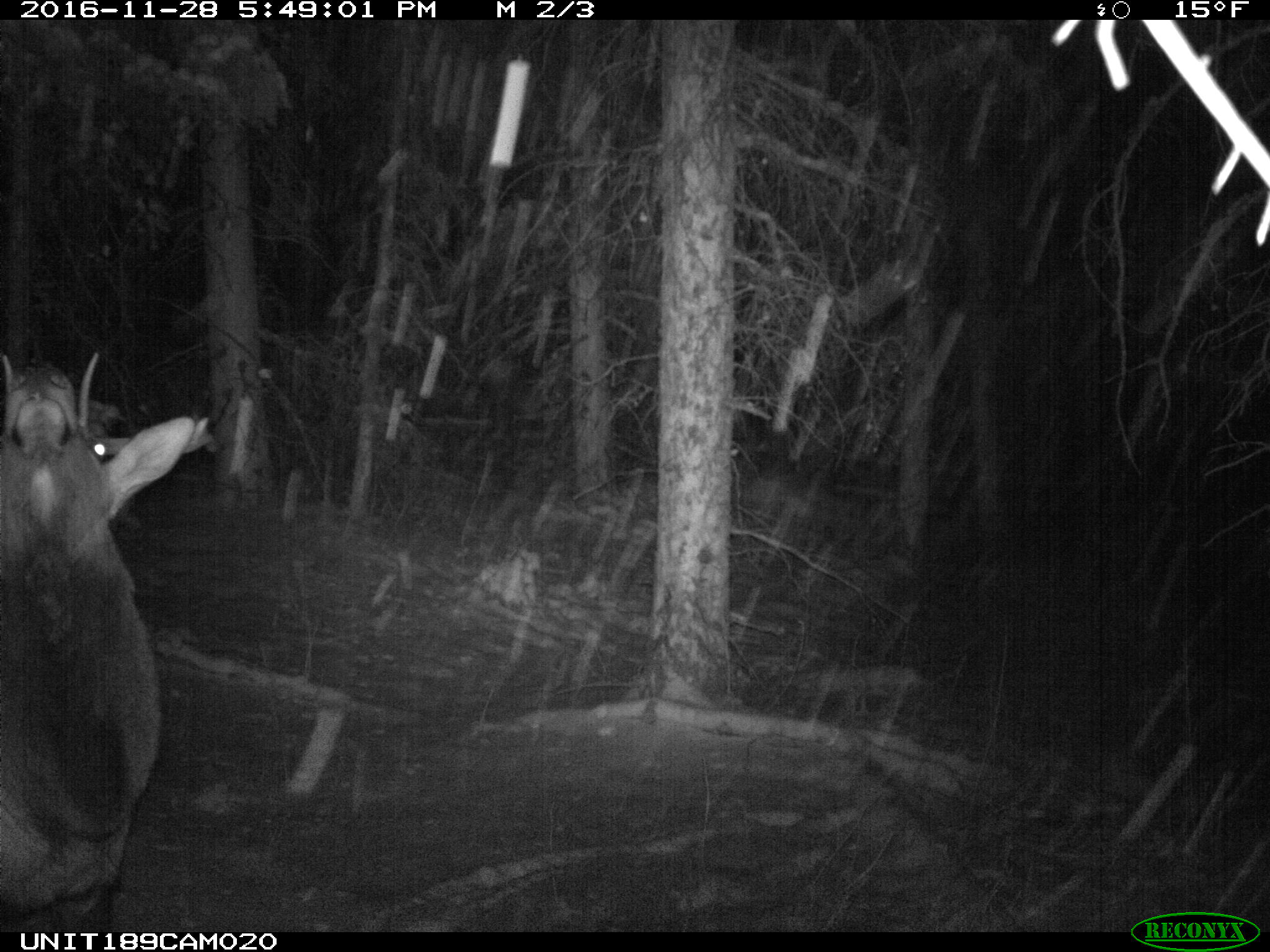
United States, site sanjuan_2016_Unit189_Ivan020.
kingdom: Animalia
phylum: Chordata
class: Mammalia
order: Artiodactyla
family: Cervidae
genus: Cervus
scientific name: Cervus elaphus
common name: red deer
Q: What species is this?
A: Cervus elaphus (red deer).